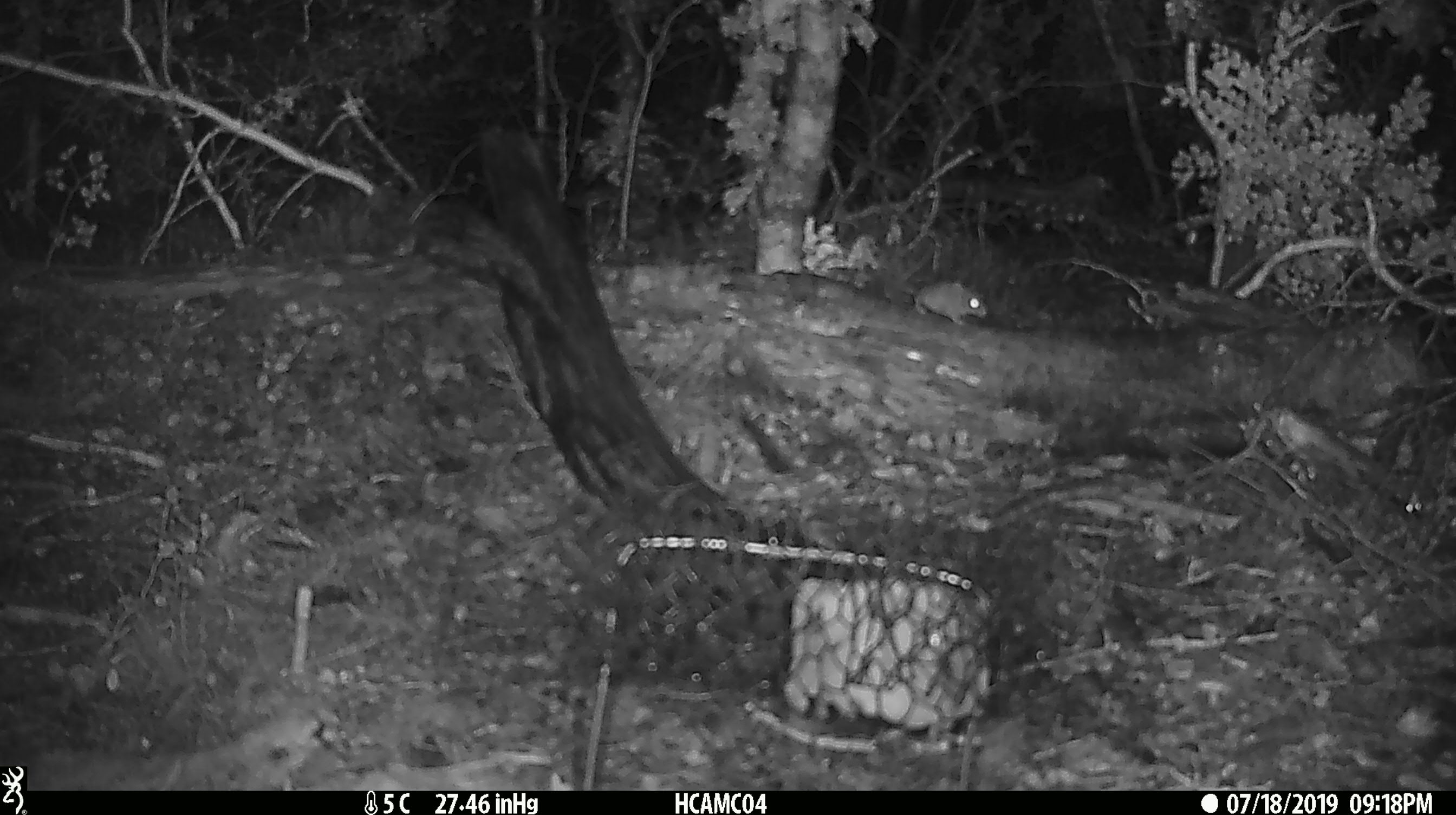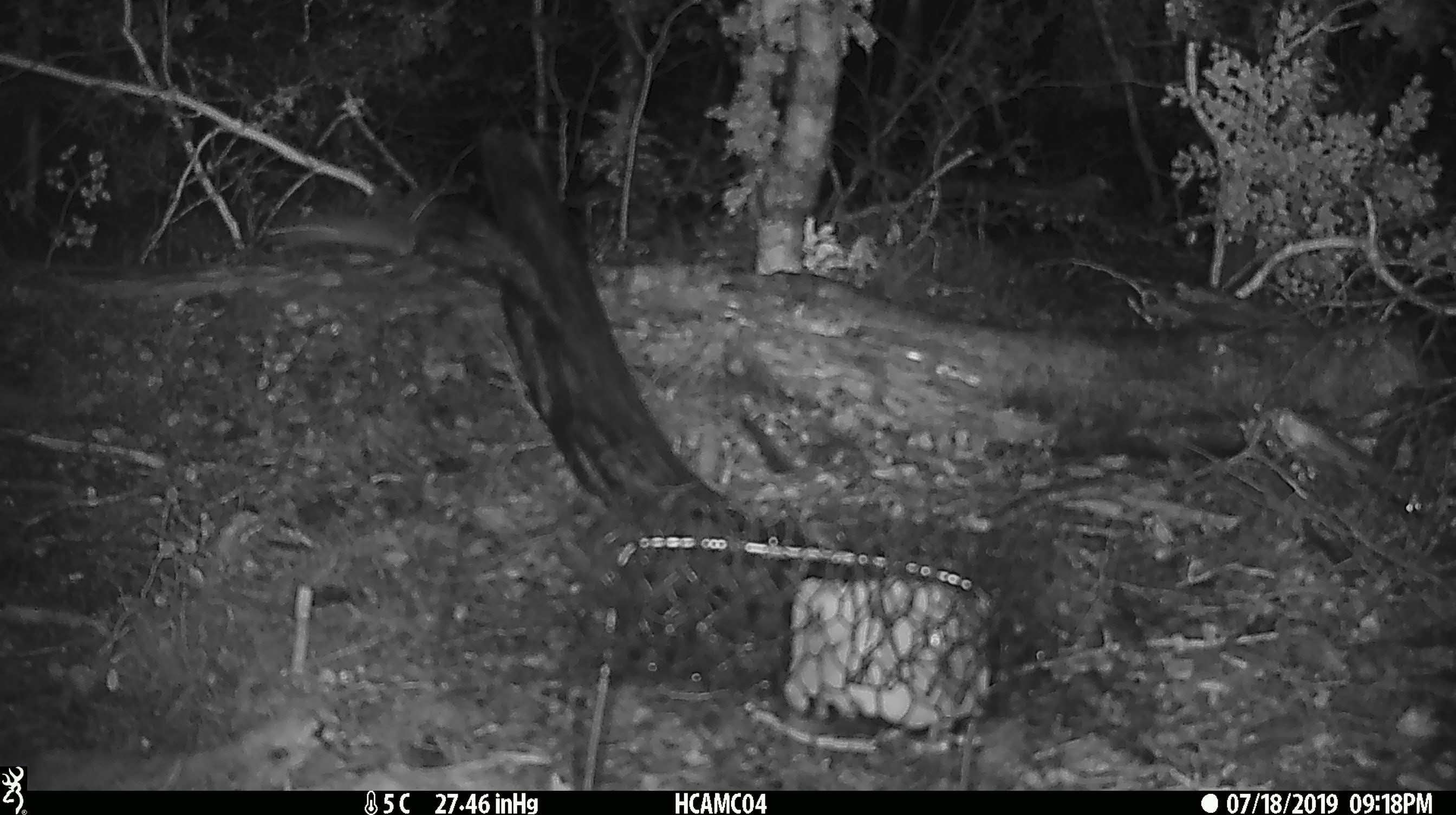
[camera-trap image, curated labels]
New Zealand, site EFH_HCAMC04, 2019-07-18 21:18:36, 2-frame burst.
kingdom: Animalia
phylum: Chordata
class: Mammalia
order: Rodentia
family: Muridae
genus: Mus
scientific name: Mus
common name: mouse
Mouse (Mus).